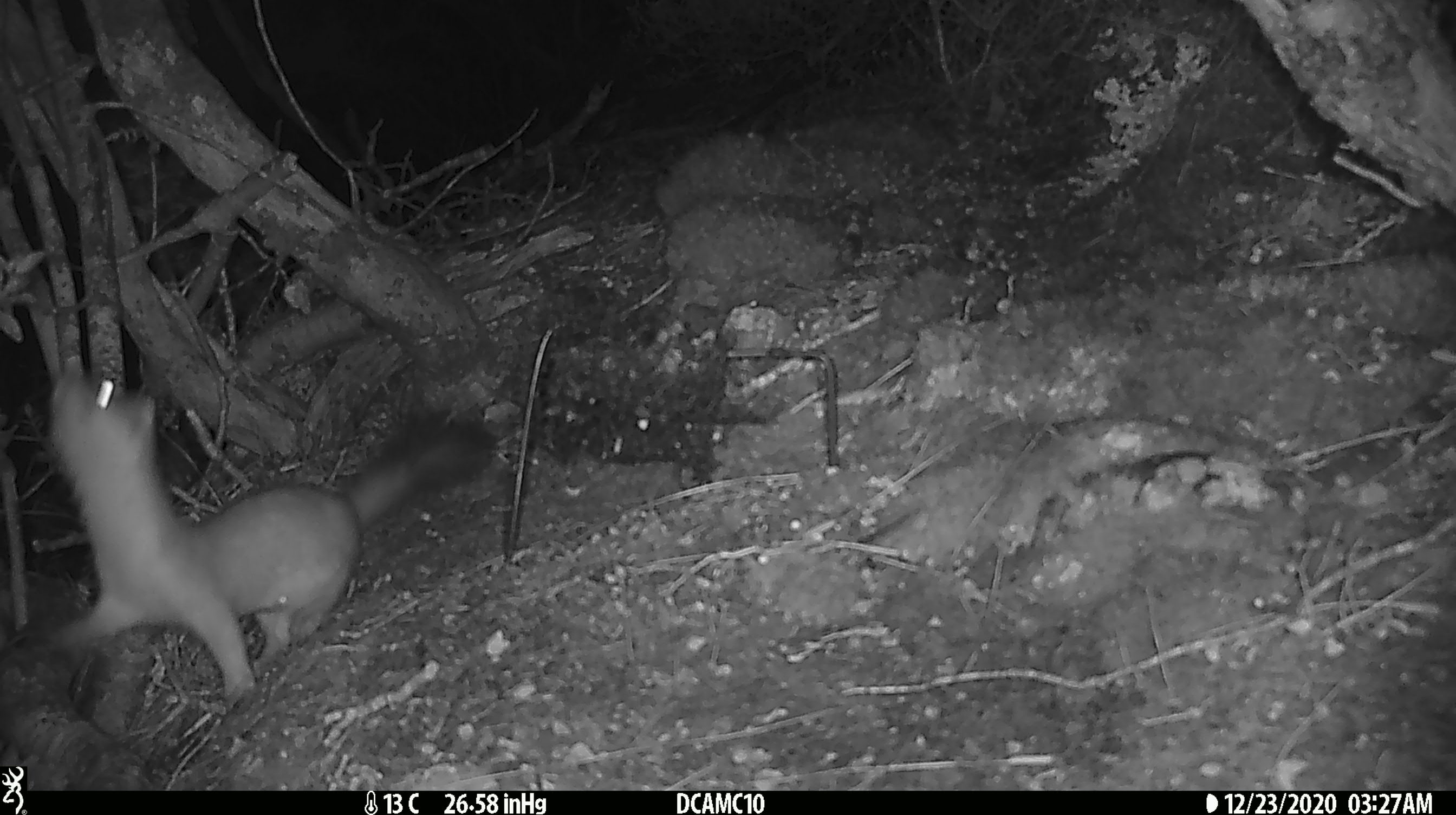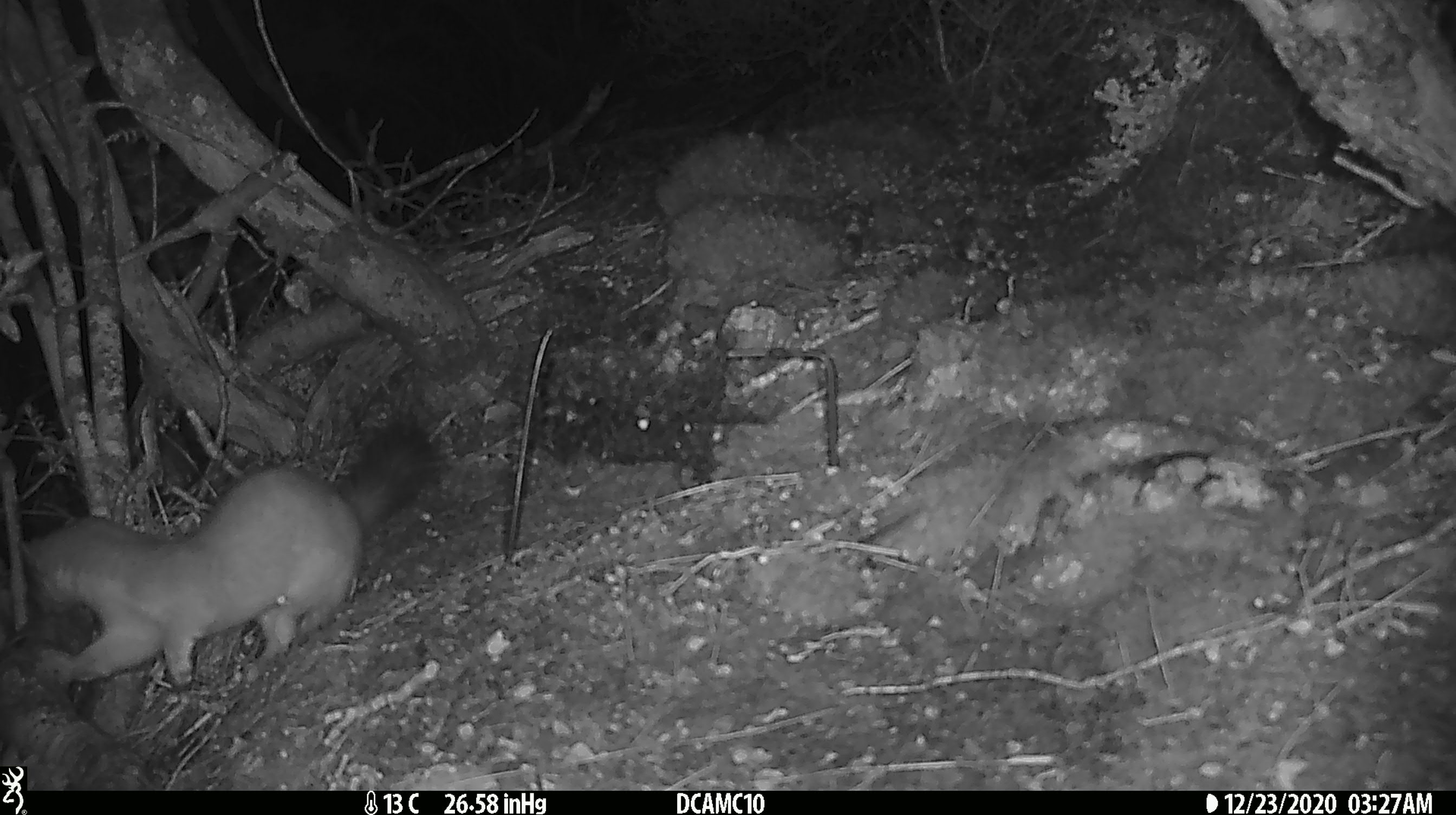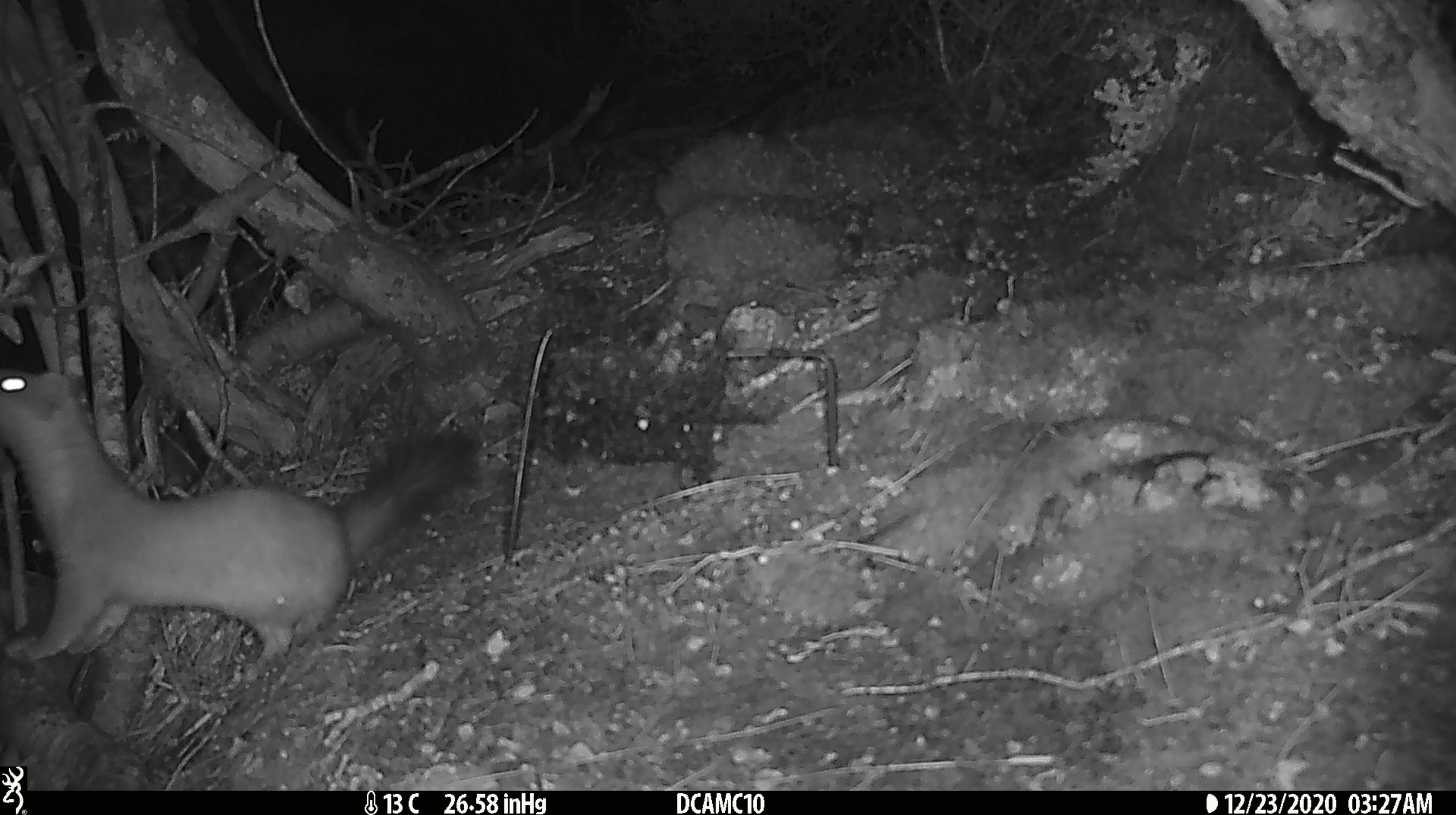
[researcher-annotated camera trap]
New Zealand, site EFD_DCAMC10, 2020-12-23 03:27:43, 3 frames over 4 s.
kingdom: Animalia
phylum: Chordata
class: Mammalia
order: Carnivora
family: Mustelidae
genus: Mustela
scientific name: Mustela erminea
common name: stoat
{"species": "stoat (Mustela erminea)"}